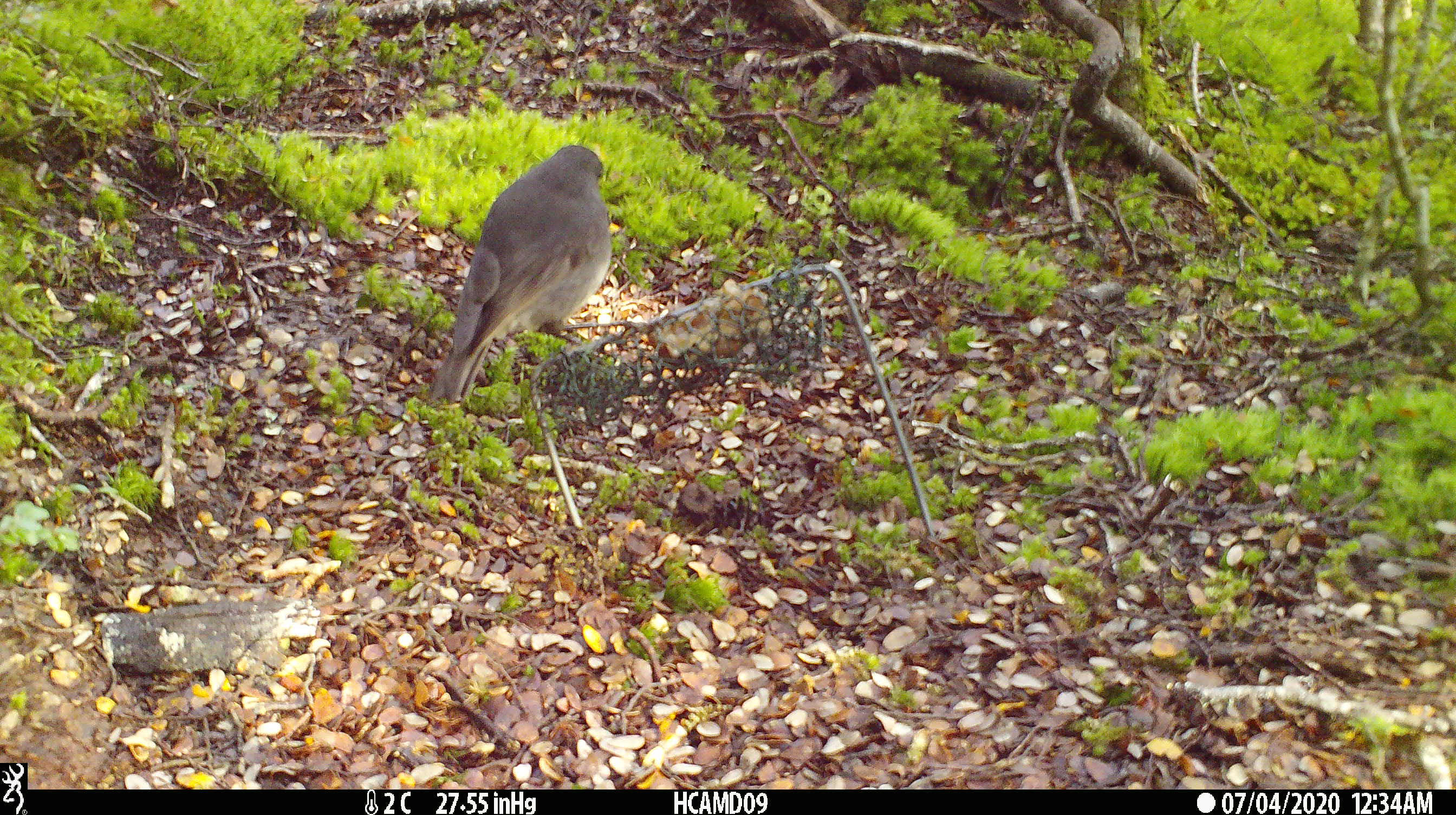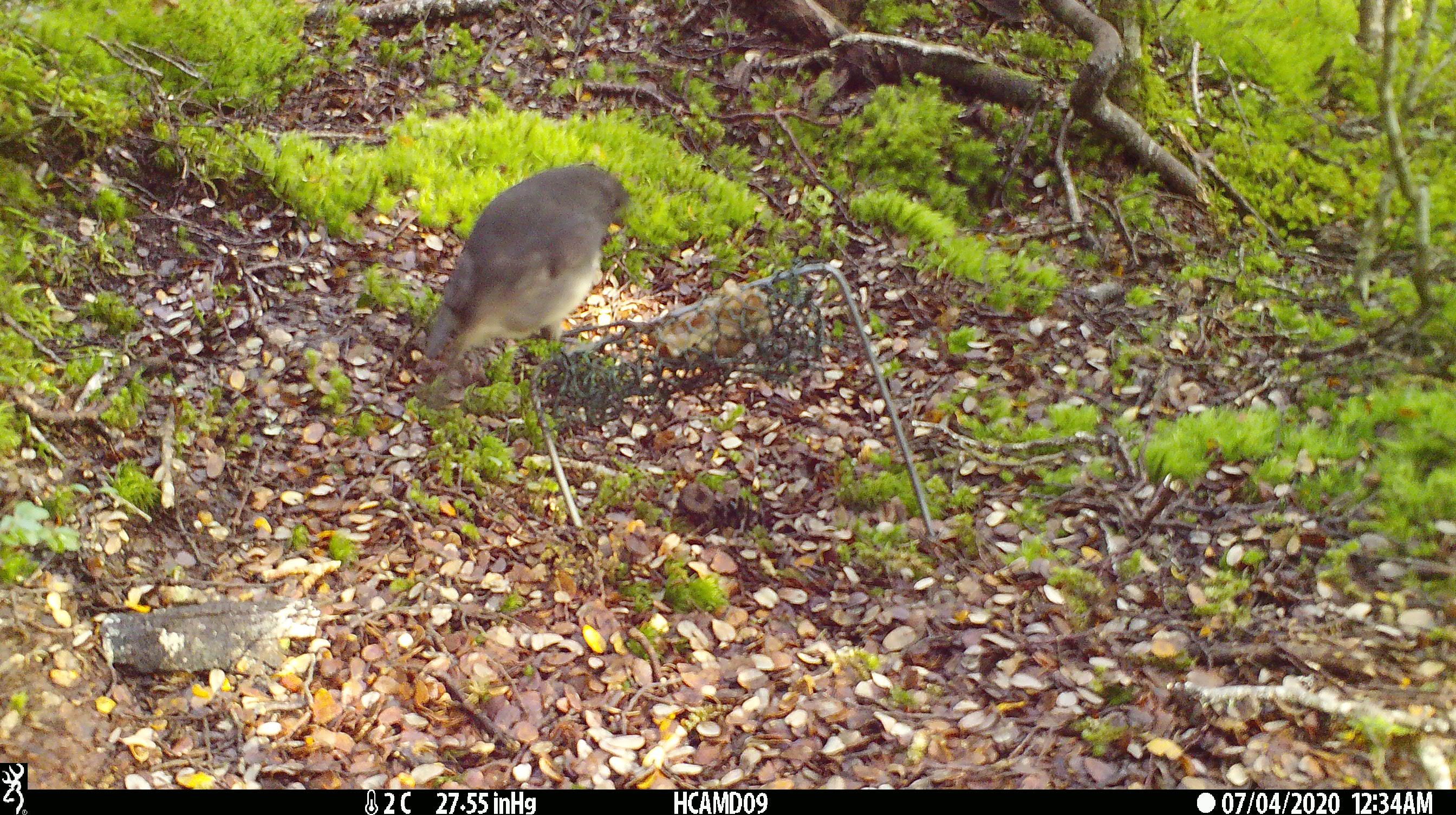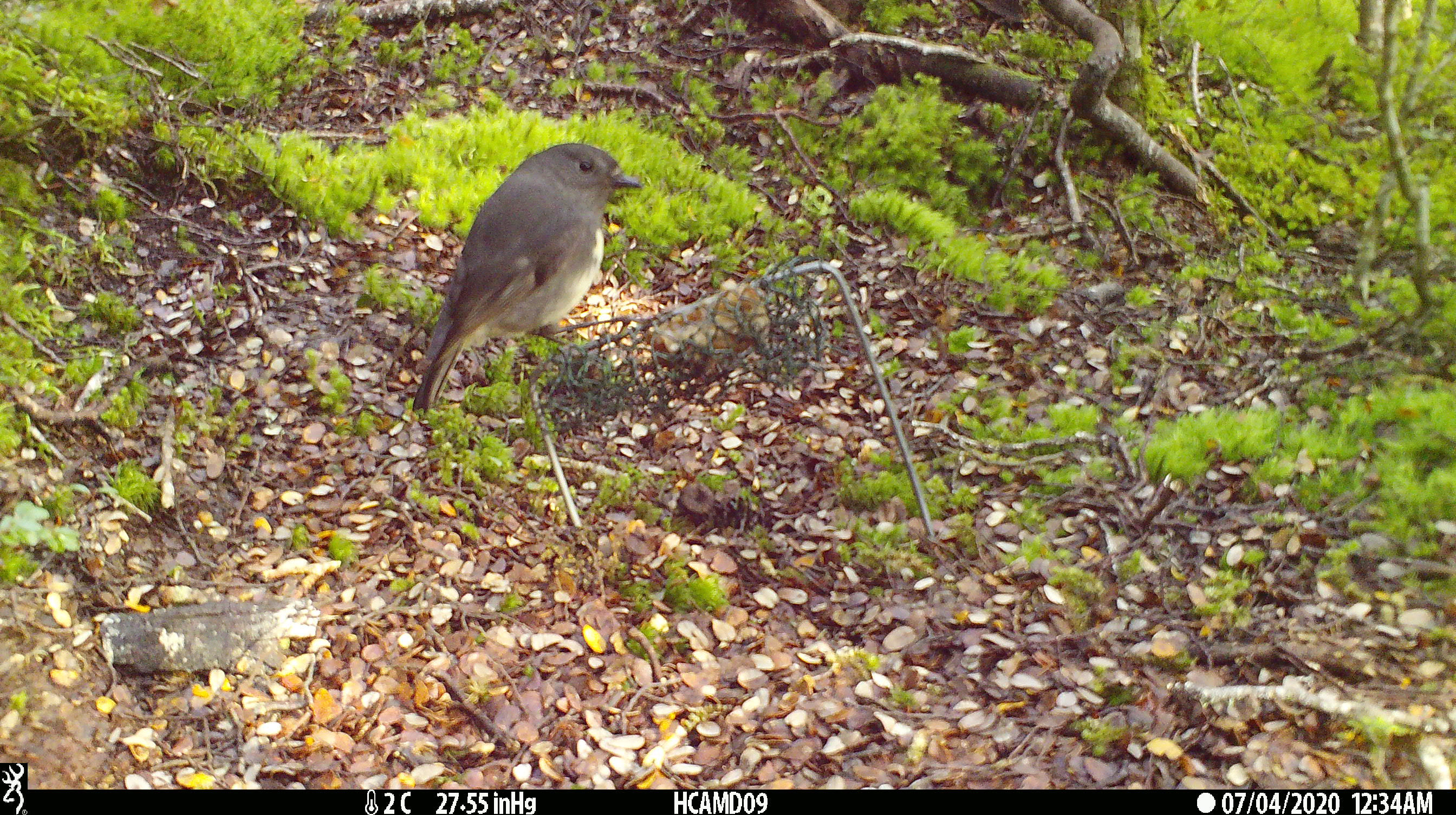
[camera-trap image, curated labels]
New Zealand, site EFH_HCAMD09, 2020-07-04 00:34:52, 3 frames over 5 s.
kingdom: Animalia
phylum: Chordata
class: Aves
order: Passeriformes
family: Petroicidae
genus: Petroica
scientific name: Petroica australis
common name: new zealand robin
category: robin